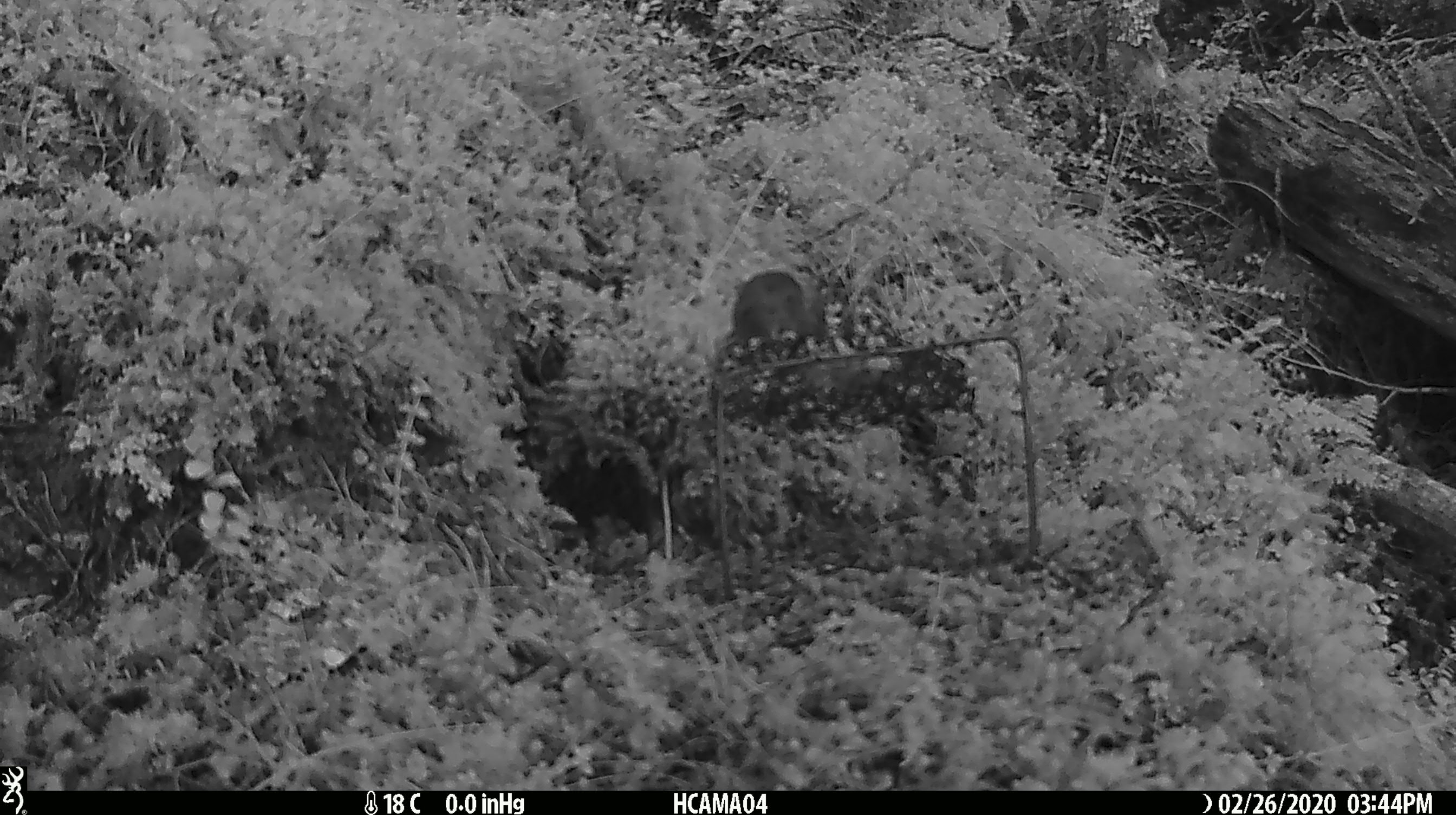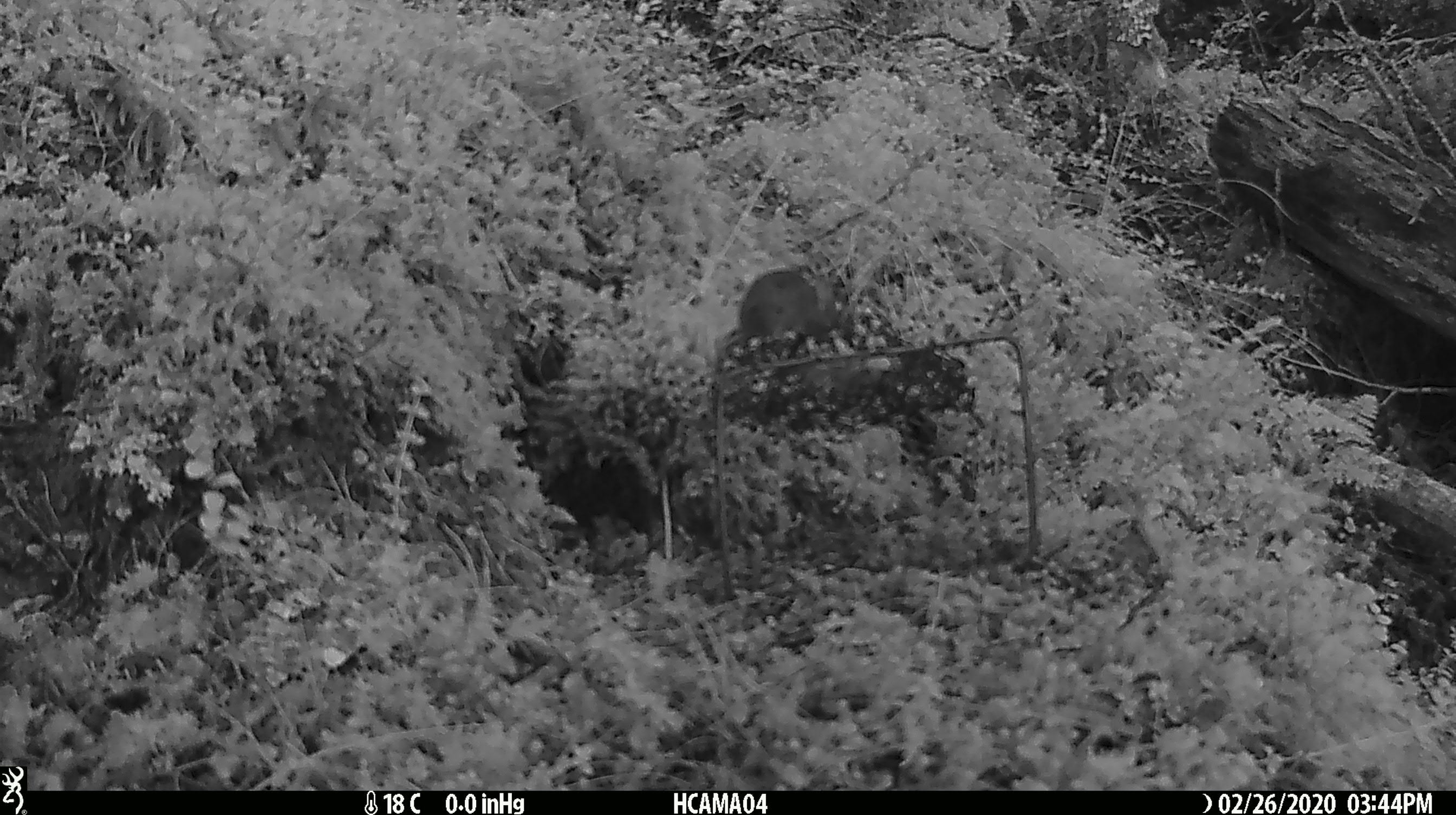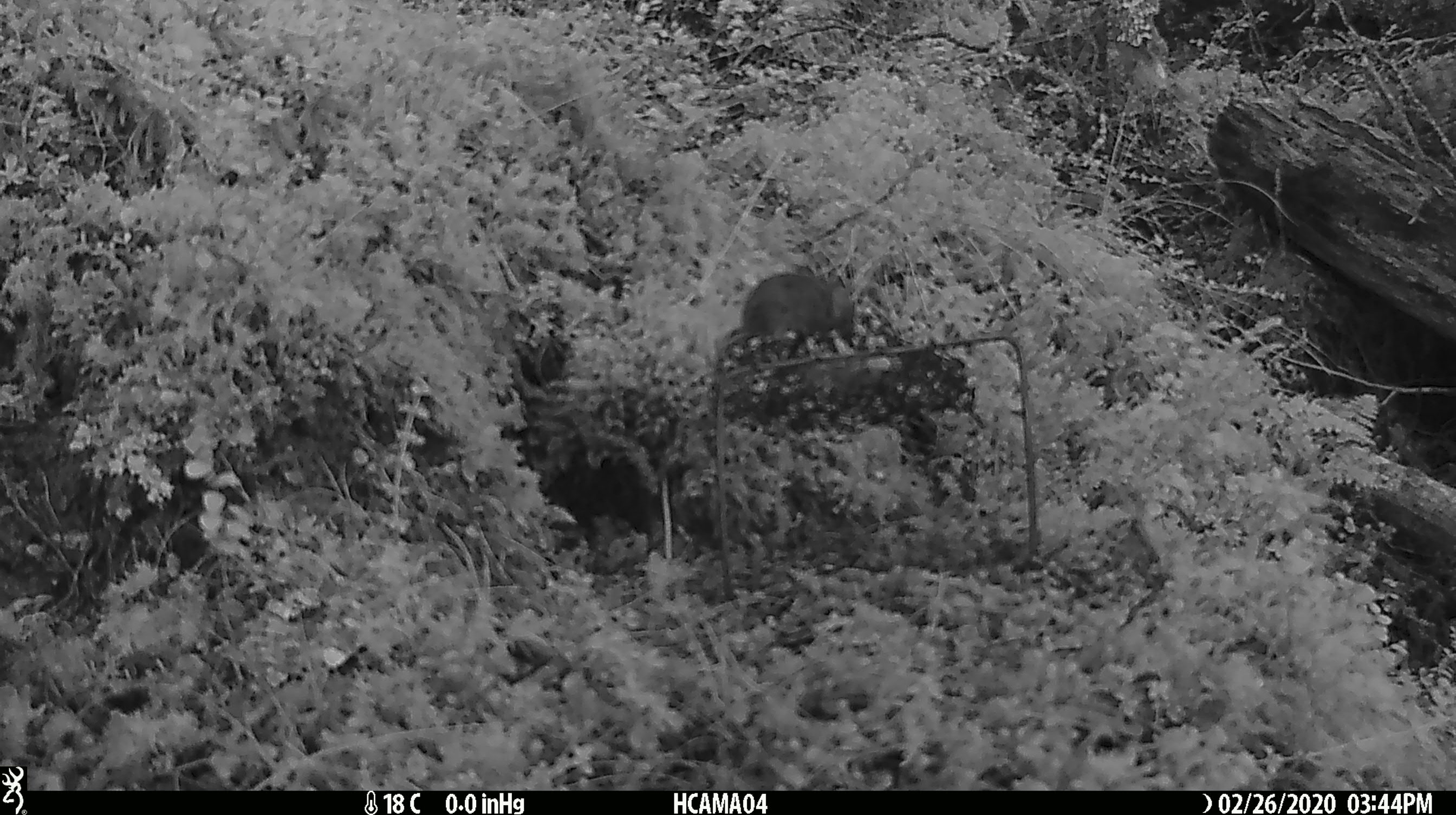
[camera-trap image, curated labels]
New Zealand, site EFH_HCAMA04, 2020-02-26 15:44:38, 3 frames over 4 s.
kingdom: Animalia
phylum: Chordata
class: Mammalia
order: Rodentia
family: Muridae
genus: Mus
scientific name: Mus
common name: mouse